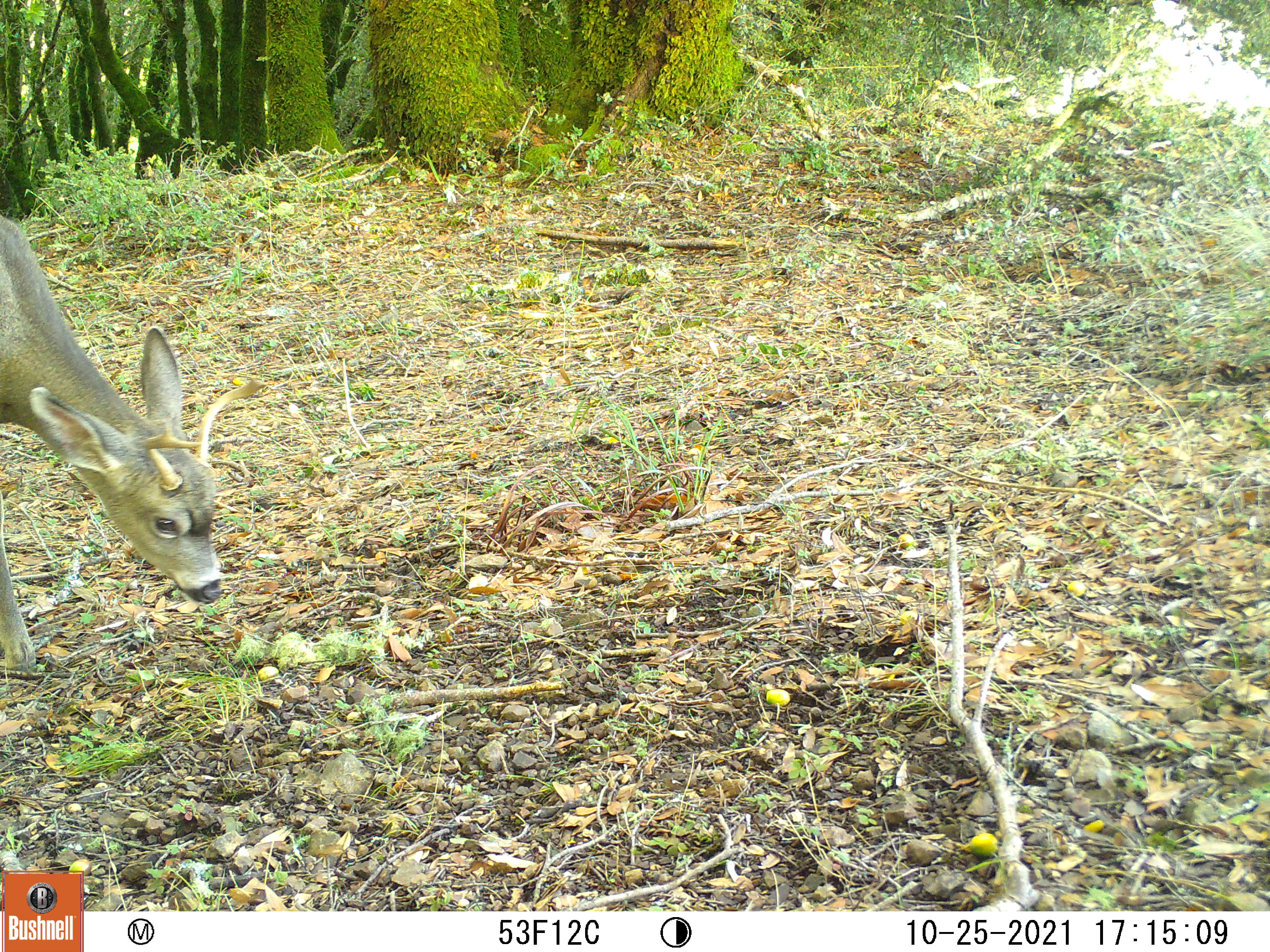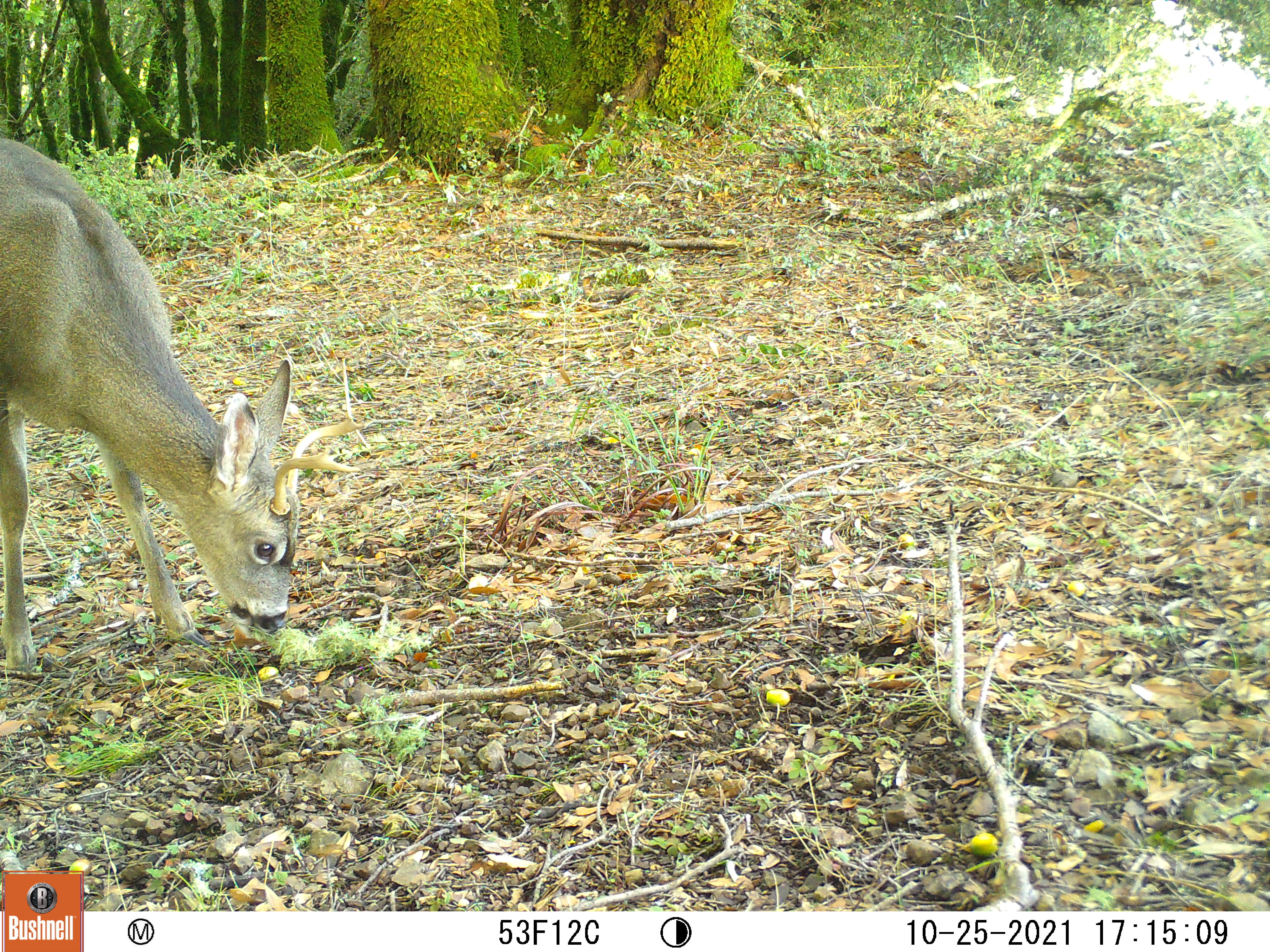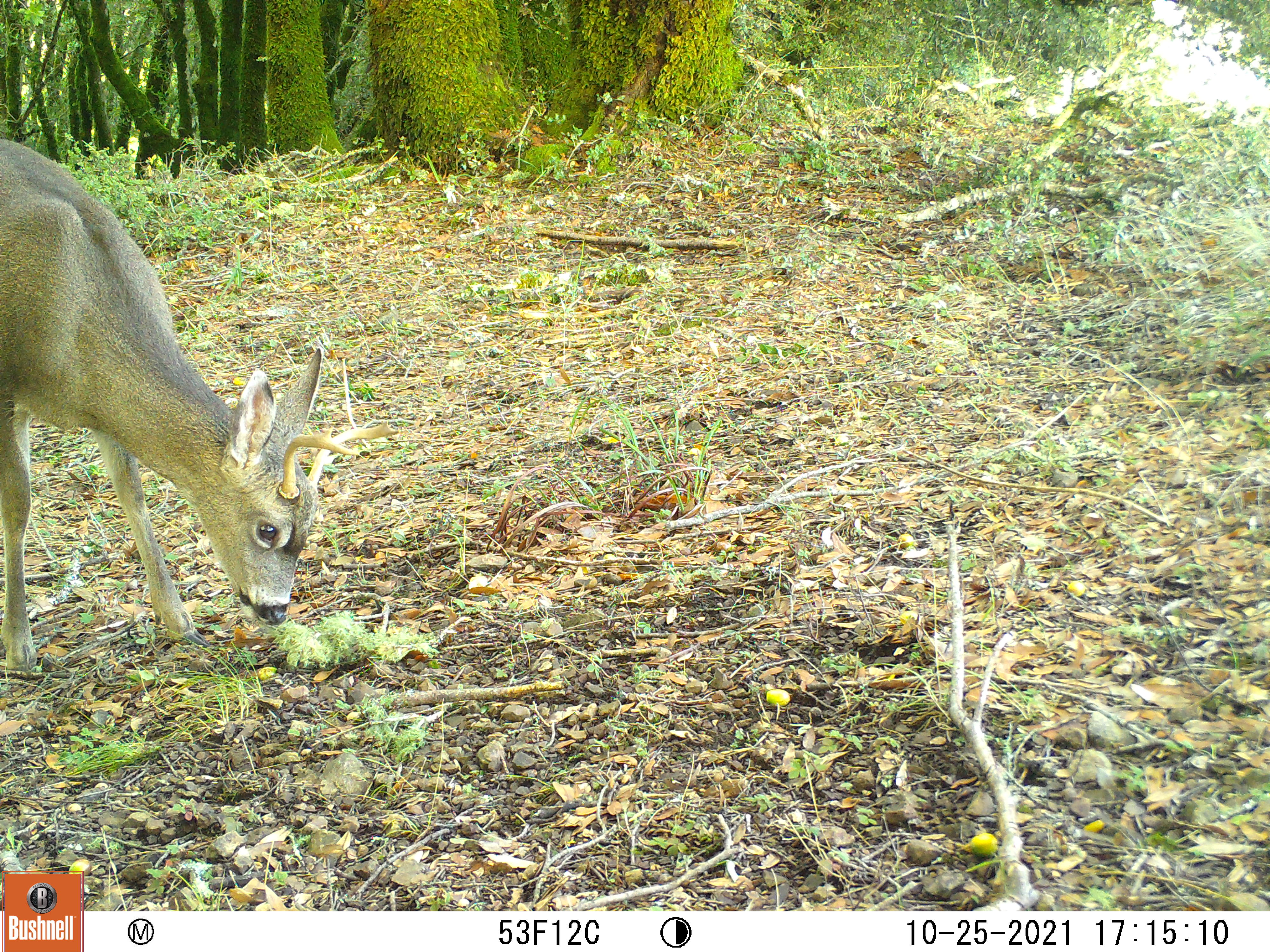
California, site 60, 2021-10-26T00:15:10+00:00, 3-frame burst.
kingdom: Animalia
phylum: Chordata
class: Mammalia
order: Artiodactyla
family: Cervidae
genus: Odocoileus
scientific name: Odocoileus hemionus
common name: mule deer